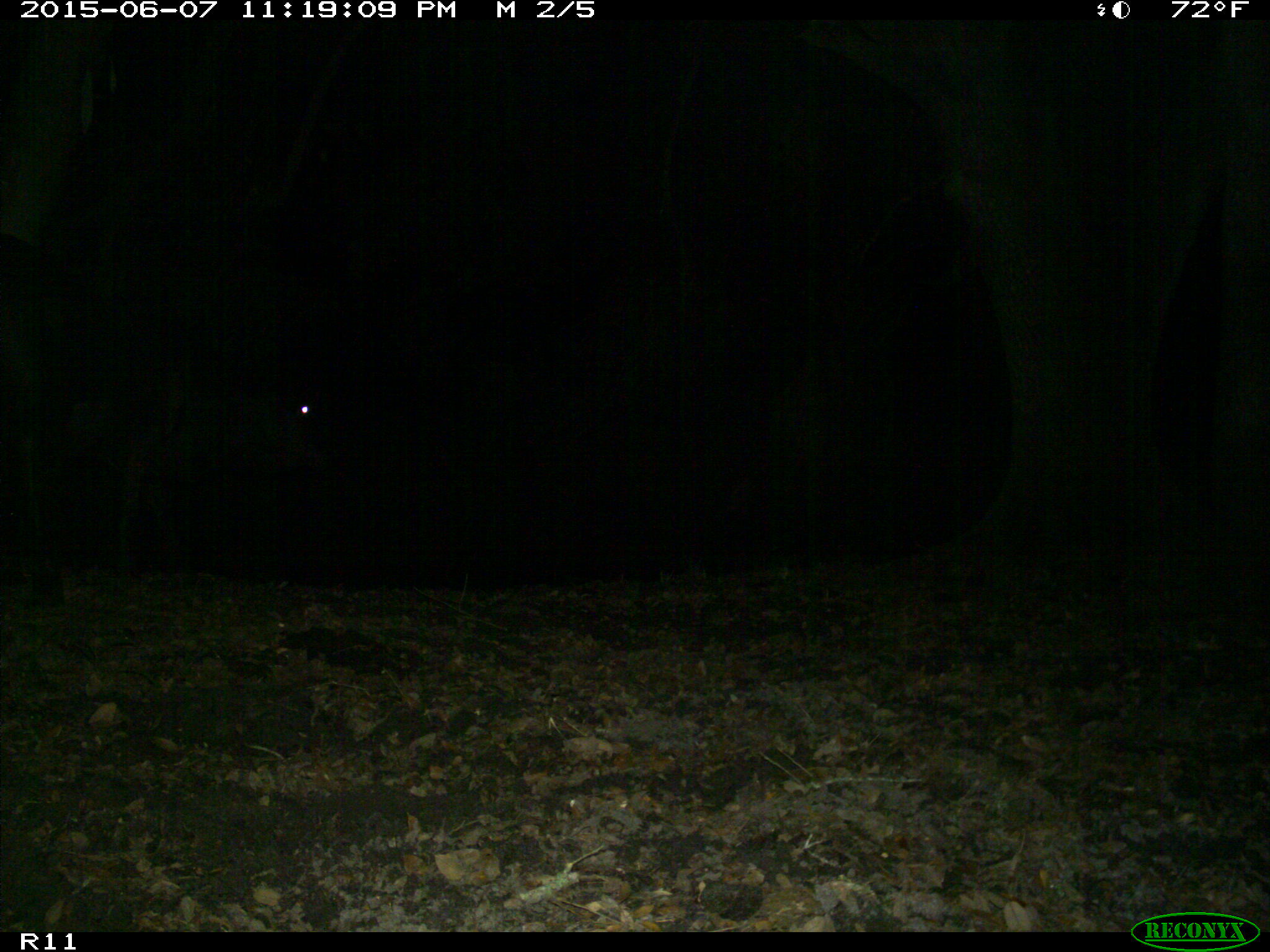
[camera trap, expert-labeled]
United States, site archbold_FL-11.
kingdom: Animalia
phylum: Chordata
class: Mammalia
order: Artiodactyla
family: Bovidae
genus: Bos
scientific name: Bos taurus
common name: domestic cow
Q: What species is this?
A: Bos taurus (domestic cow).